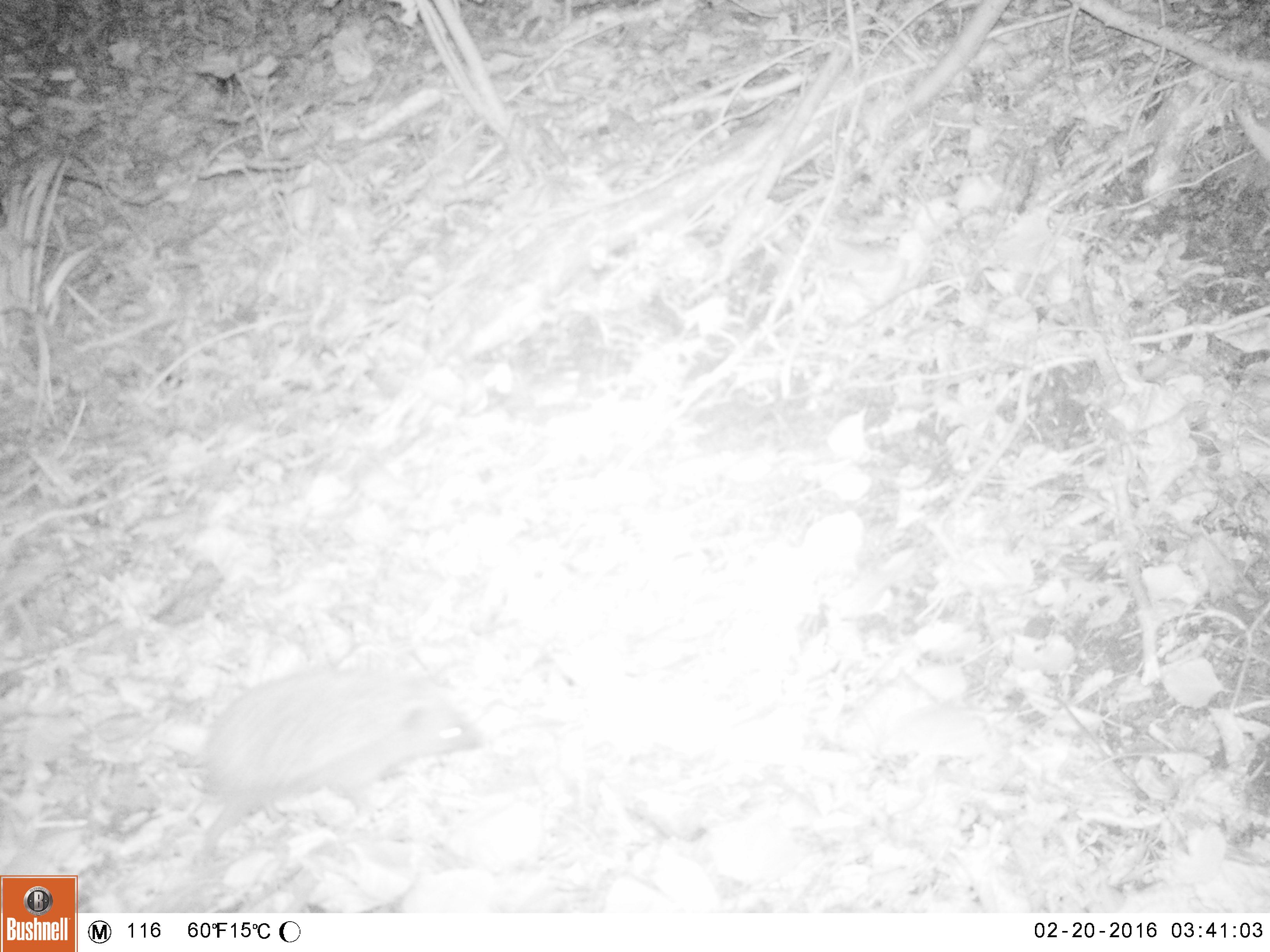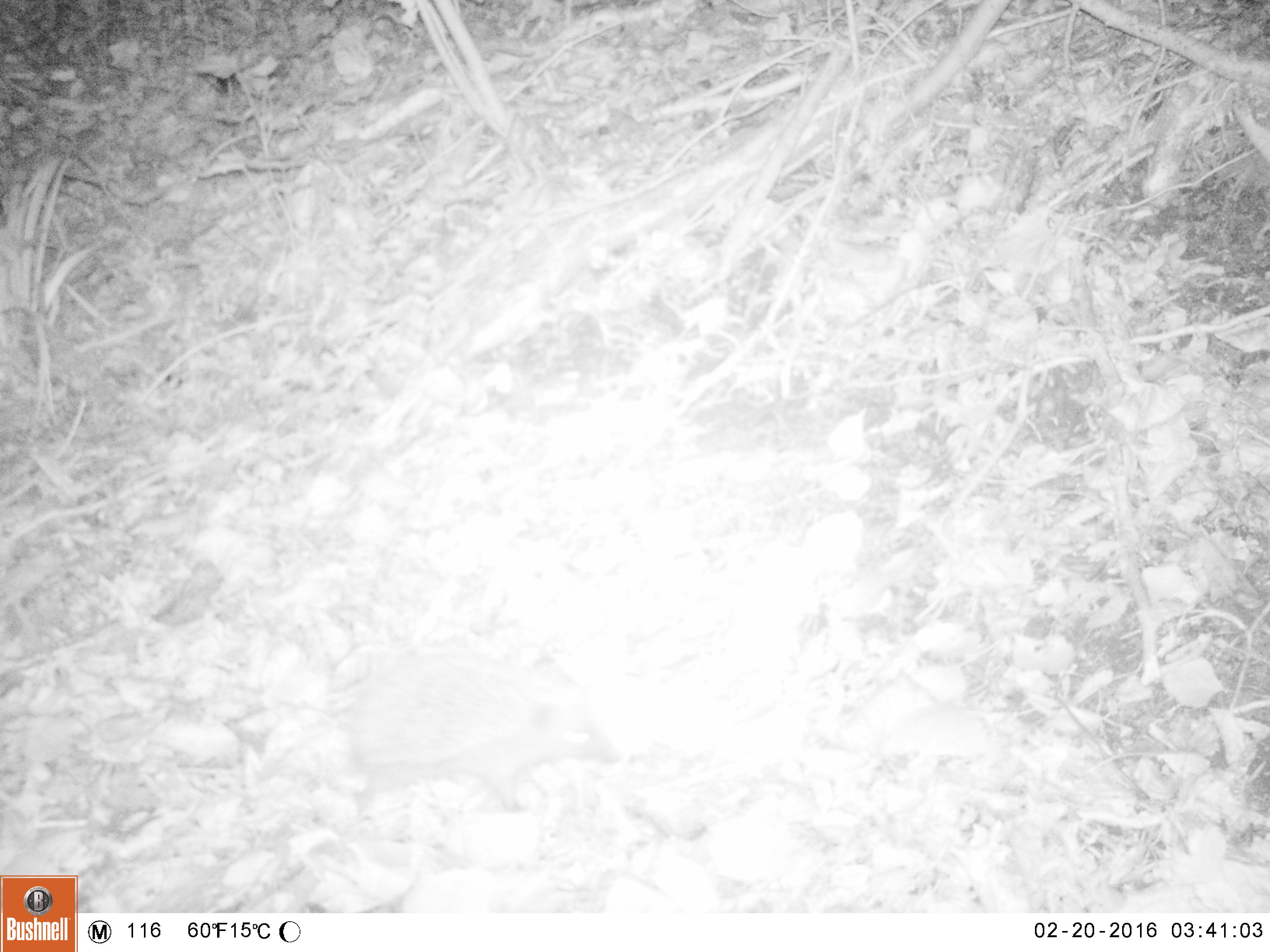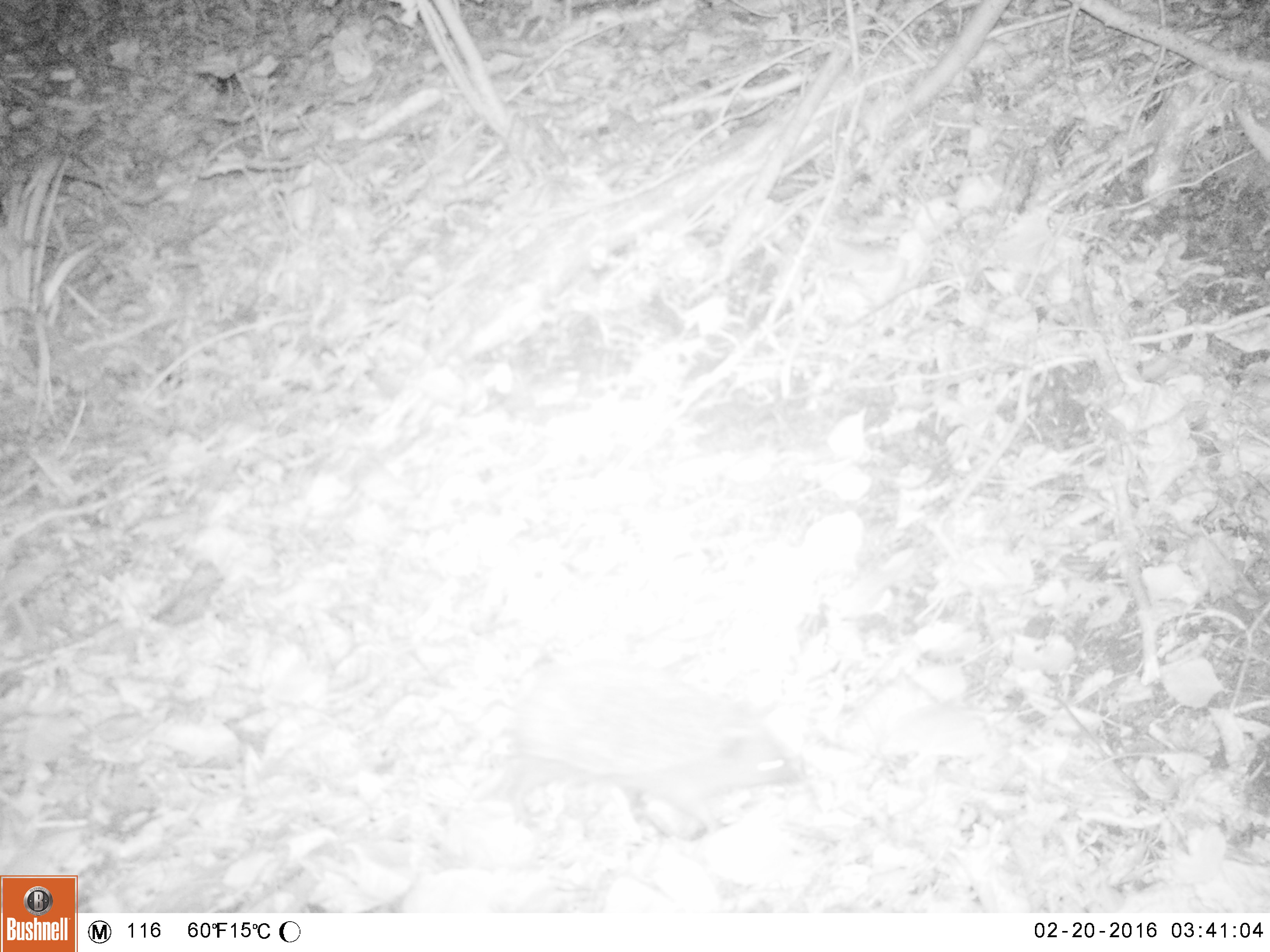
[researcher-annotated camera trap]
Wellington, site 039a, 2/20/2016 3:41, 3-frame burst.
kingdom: Animalia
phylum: Chordata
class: Mammalia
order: Eulipotyphla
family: Erinaceidae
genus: Erinaceus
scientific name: Erinaceus europaeus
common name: hedgehog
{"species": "hedgehog (Erinaceus europaeus)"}